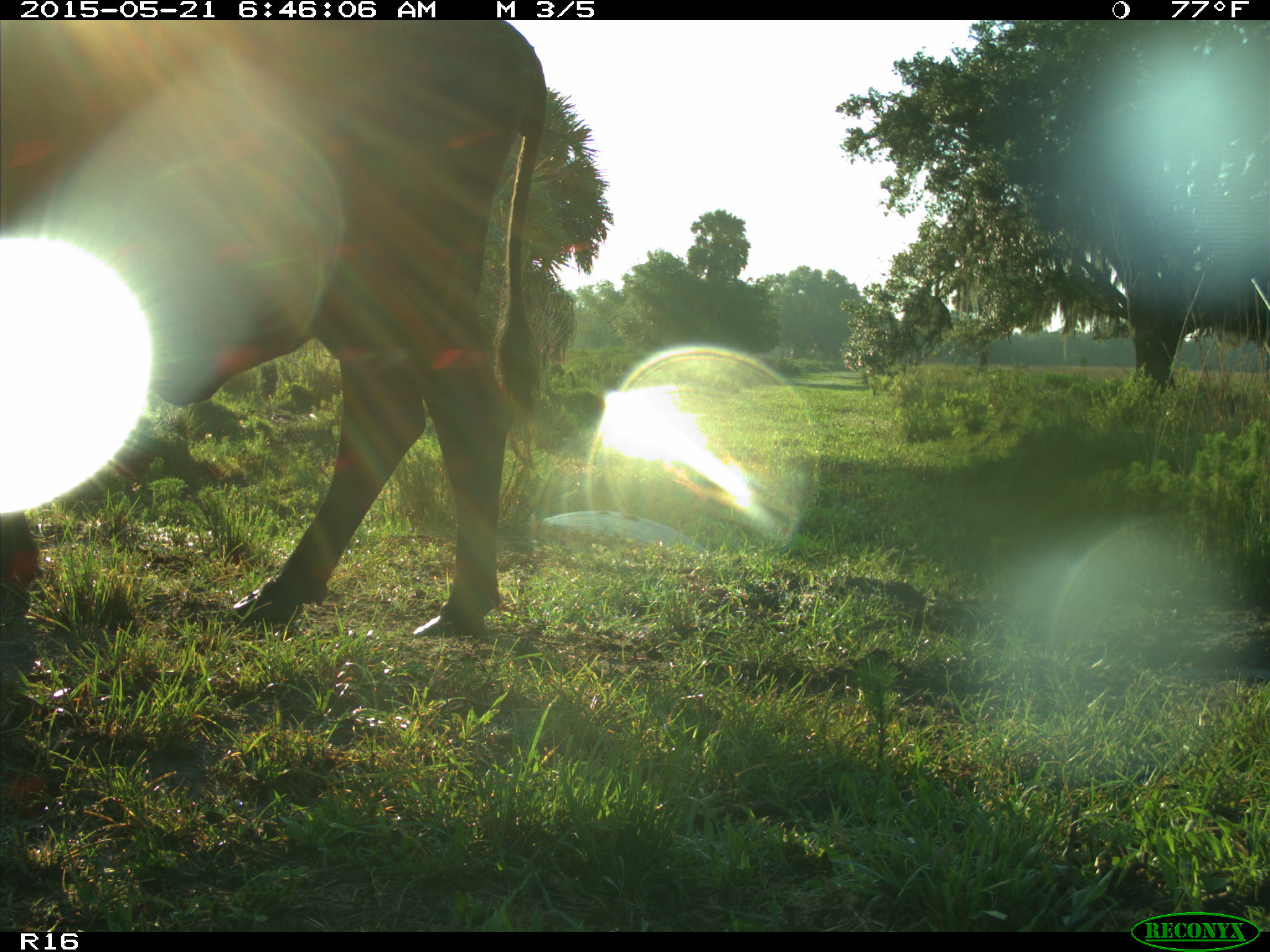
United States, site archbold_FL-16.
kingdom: Animalia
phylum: Chordata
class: Mammalia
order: Artiodactyla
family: Bovidae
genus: Bos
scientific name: Bos taurus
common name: domestic cow